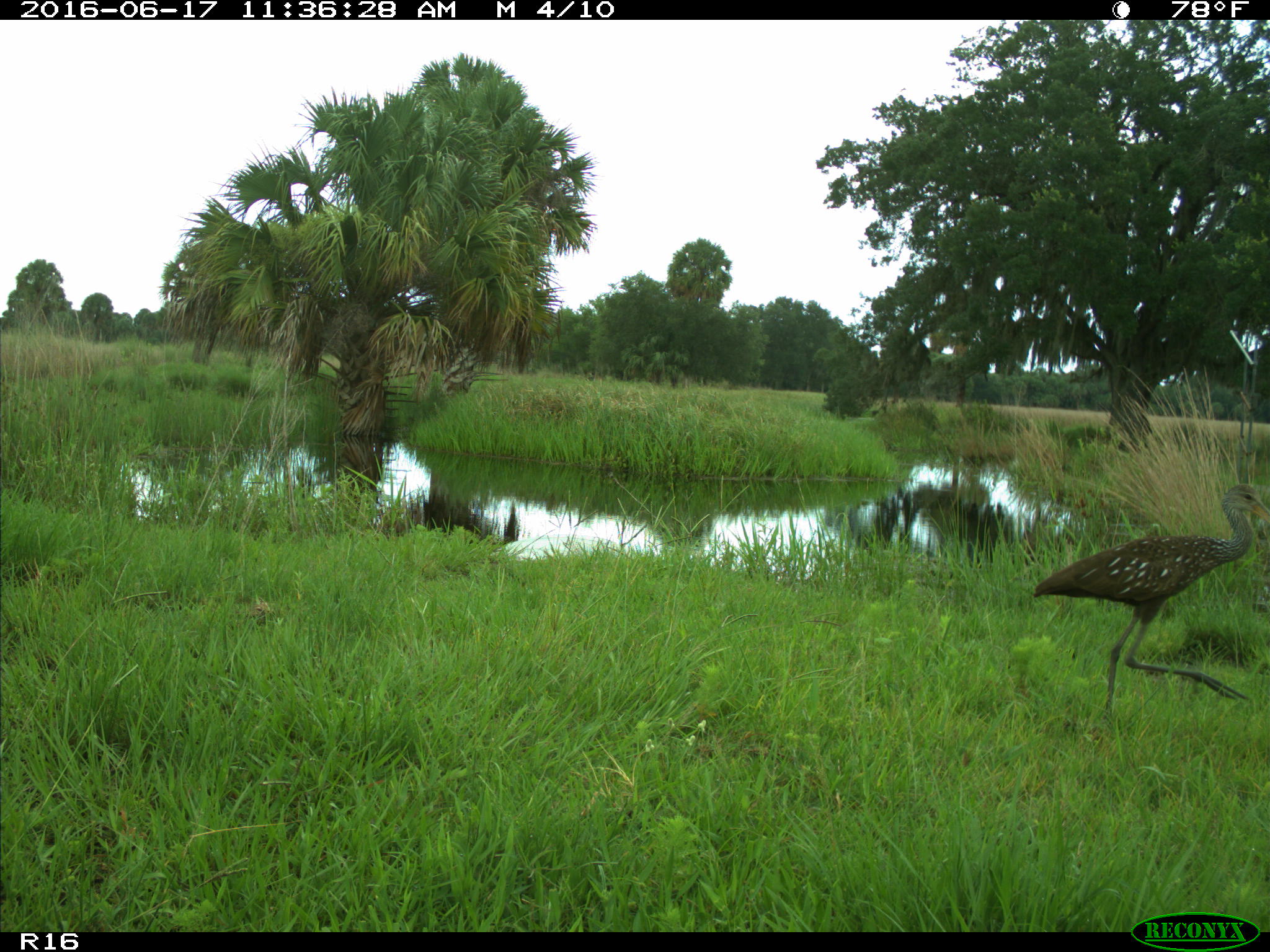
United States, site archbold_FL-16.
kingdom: Animalia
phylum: Chordata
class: Aves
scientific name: Aves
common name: birds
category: unidentified bird